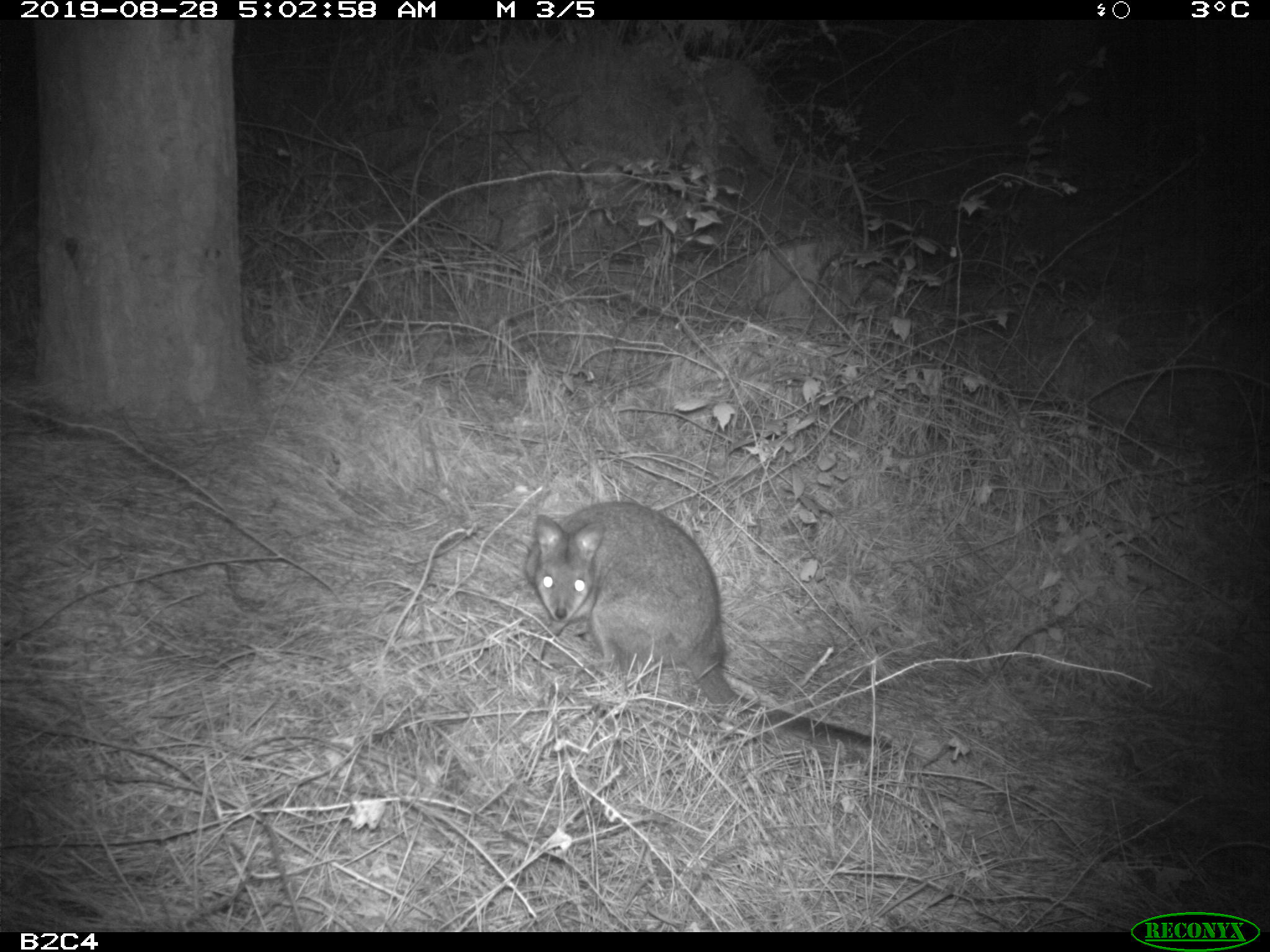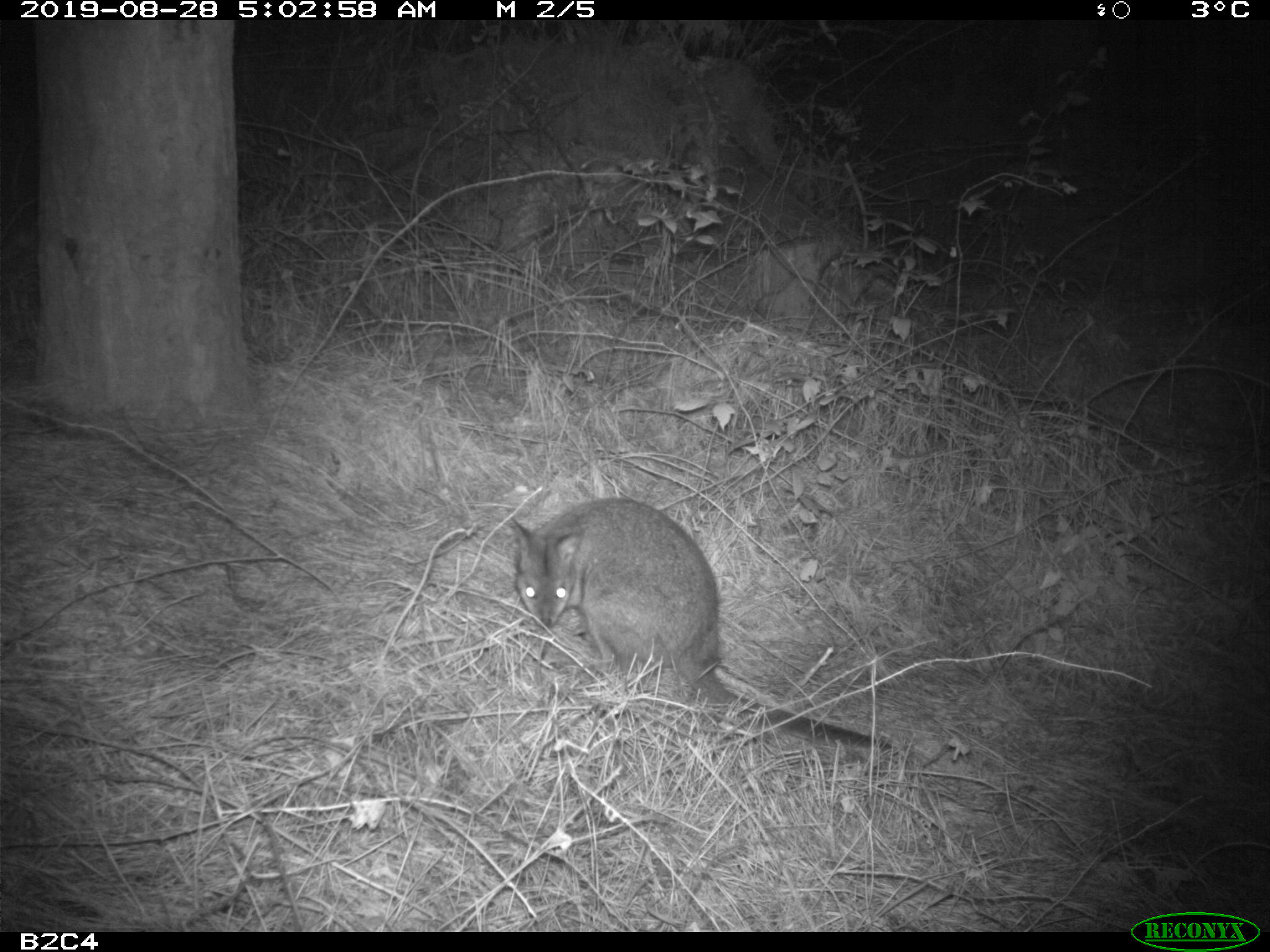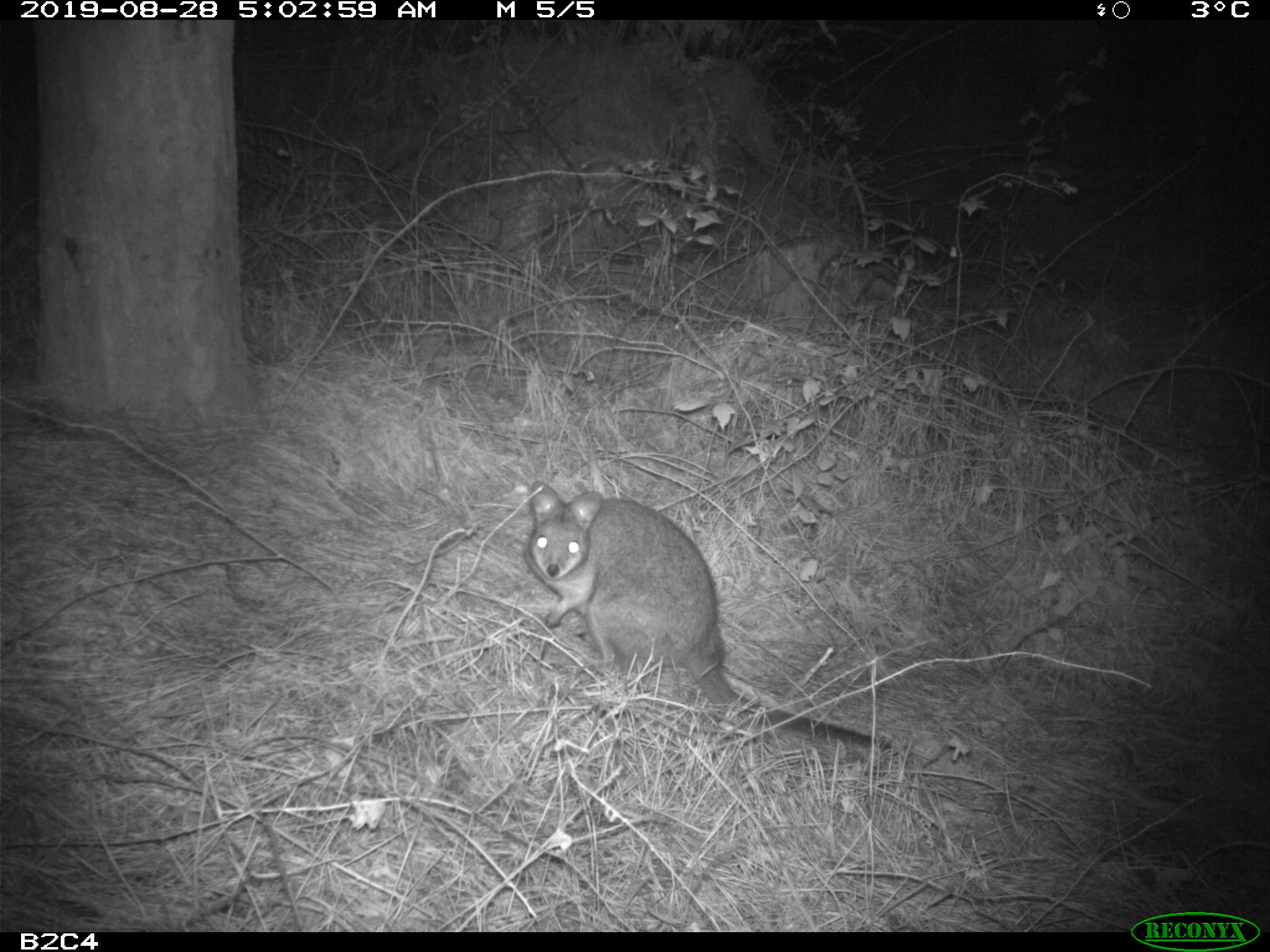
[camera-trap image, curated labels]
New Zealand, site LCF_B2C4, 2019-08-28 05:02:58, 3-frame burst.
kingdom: Animalia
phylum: Chordata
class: Mammalia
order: Diprotodontia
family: Macropodidae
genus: Notamacropus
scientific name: Notamacropus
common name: wallaby